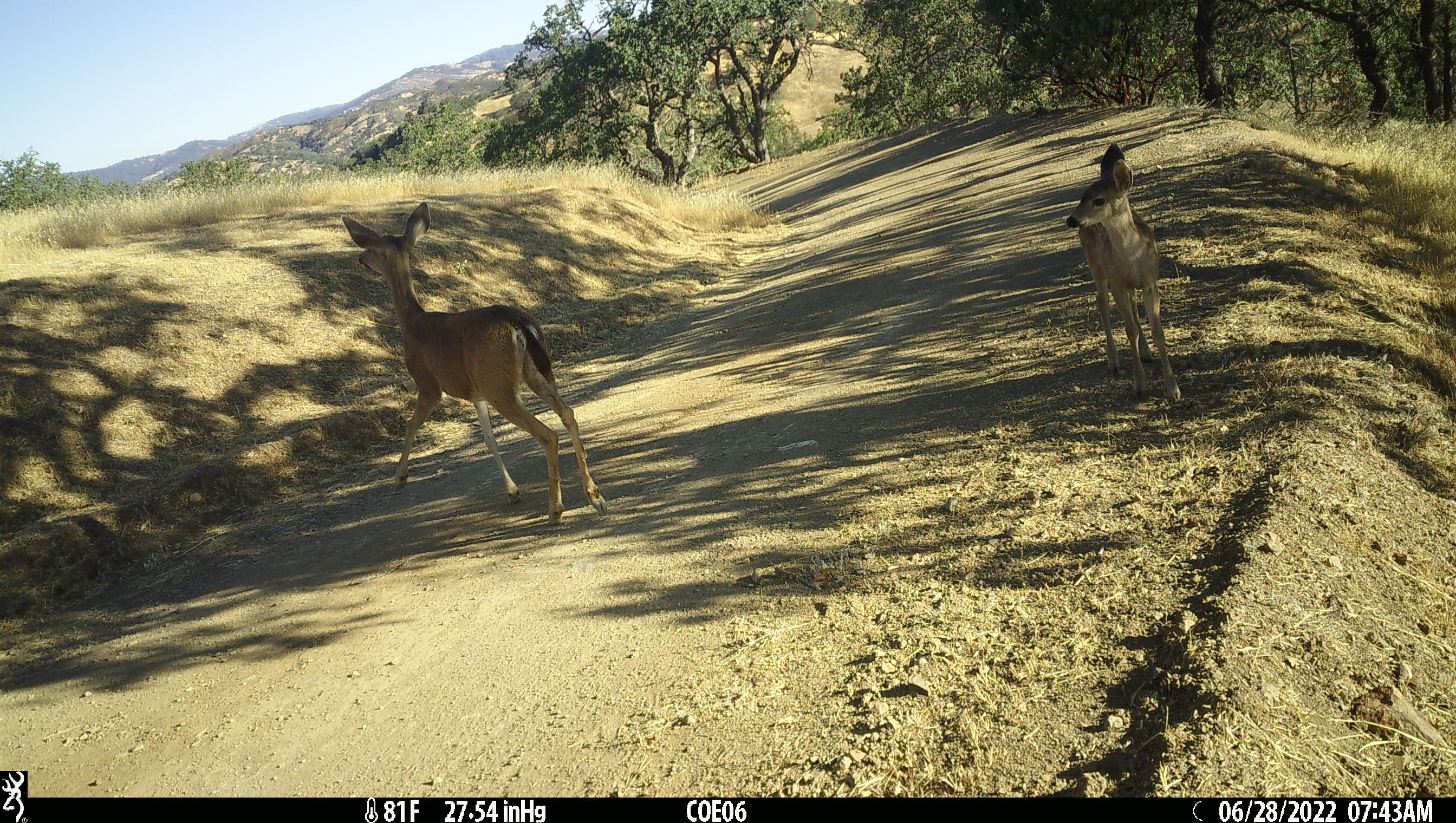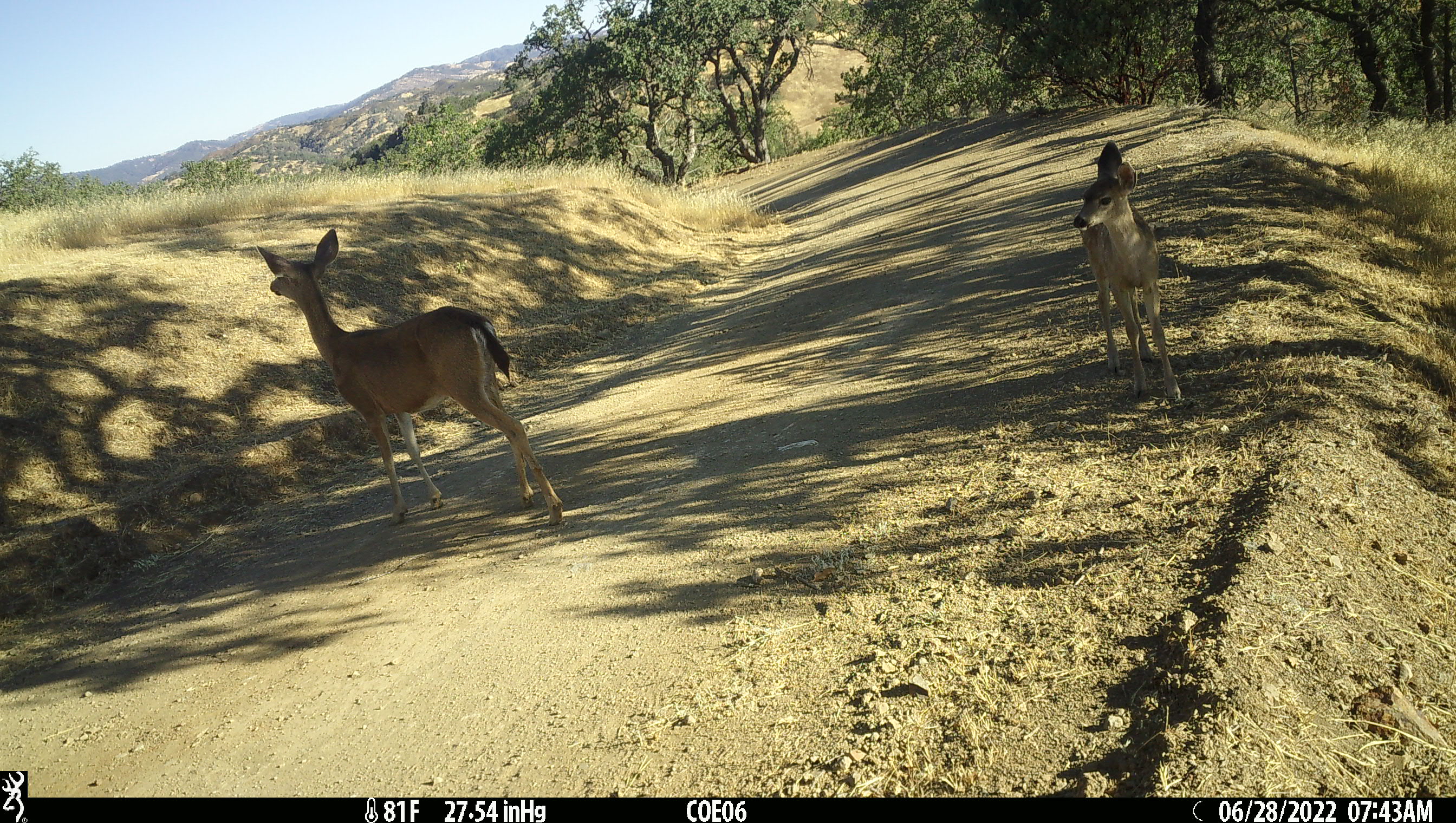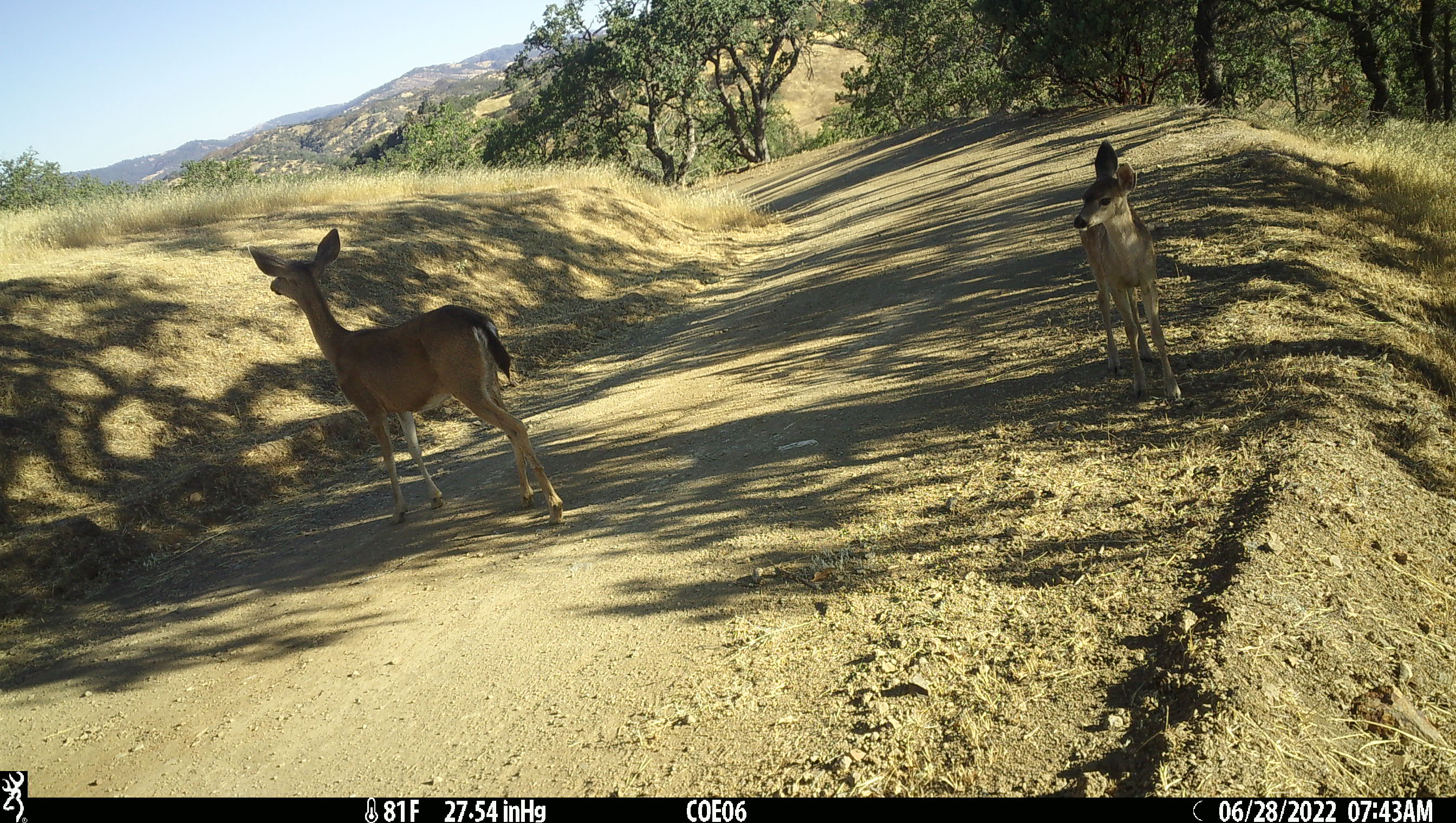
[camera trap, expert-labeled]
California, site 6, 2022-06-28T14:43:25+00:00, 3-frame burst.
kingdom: Animalia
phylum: Chordata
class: Mammalia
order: Artiodactyla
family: Cervidae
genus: Odocoileus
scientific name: Odocoileus hemionus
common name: mule deer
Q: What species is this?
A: Mule deer (Odocoileus hemionus).